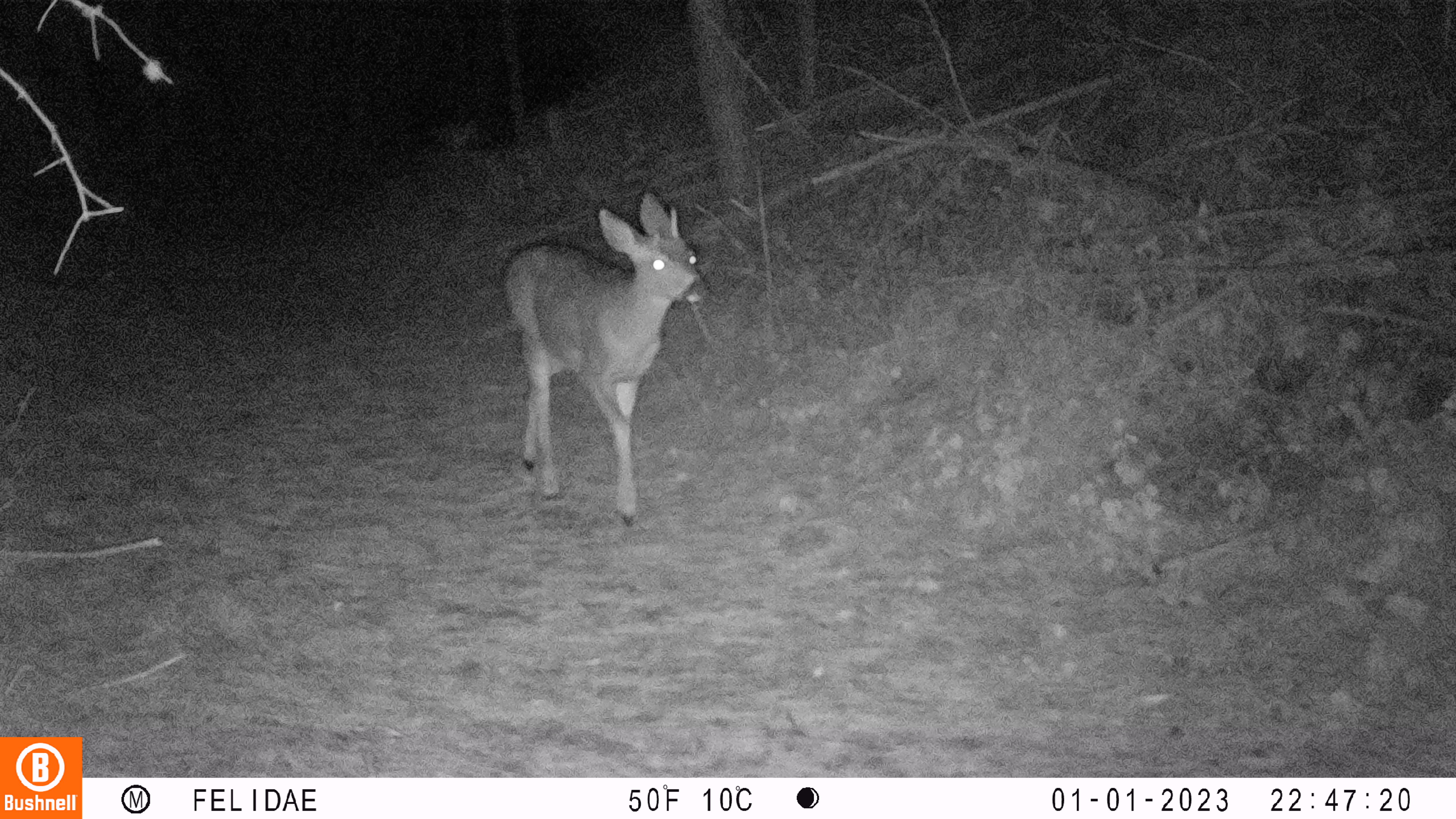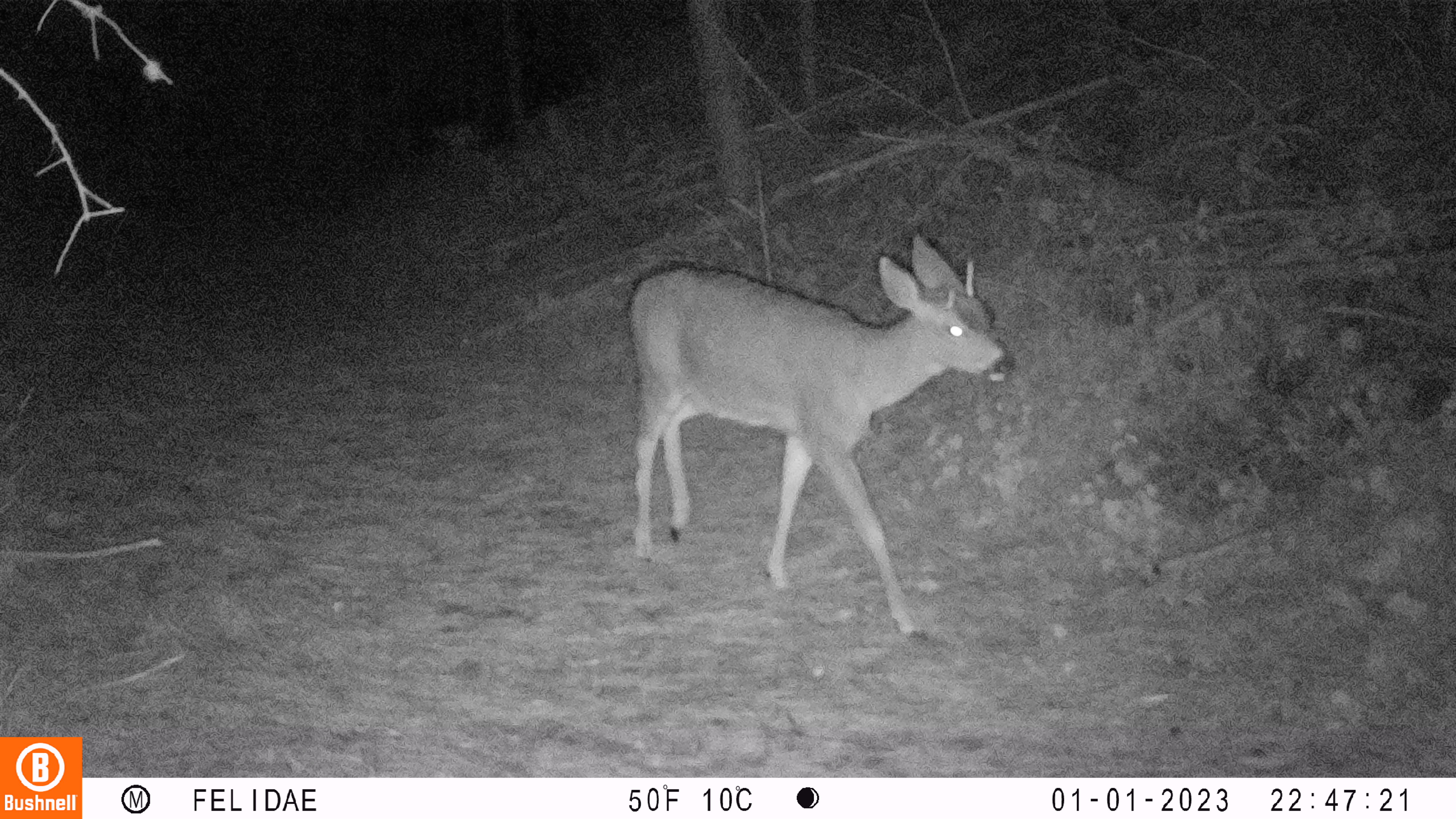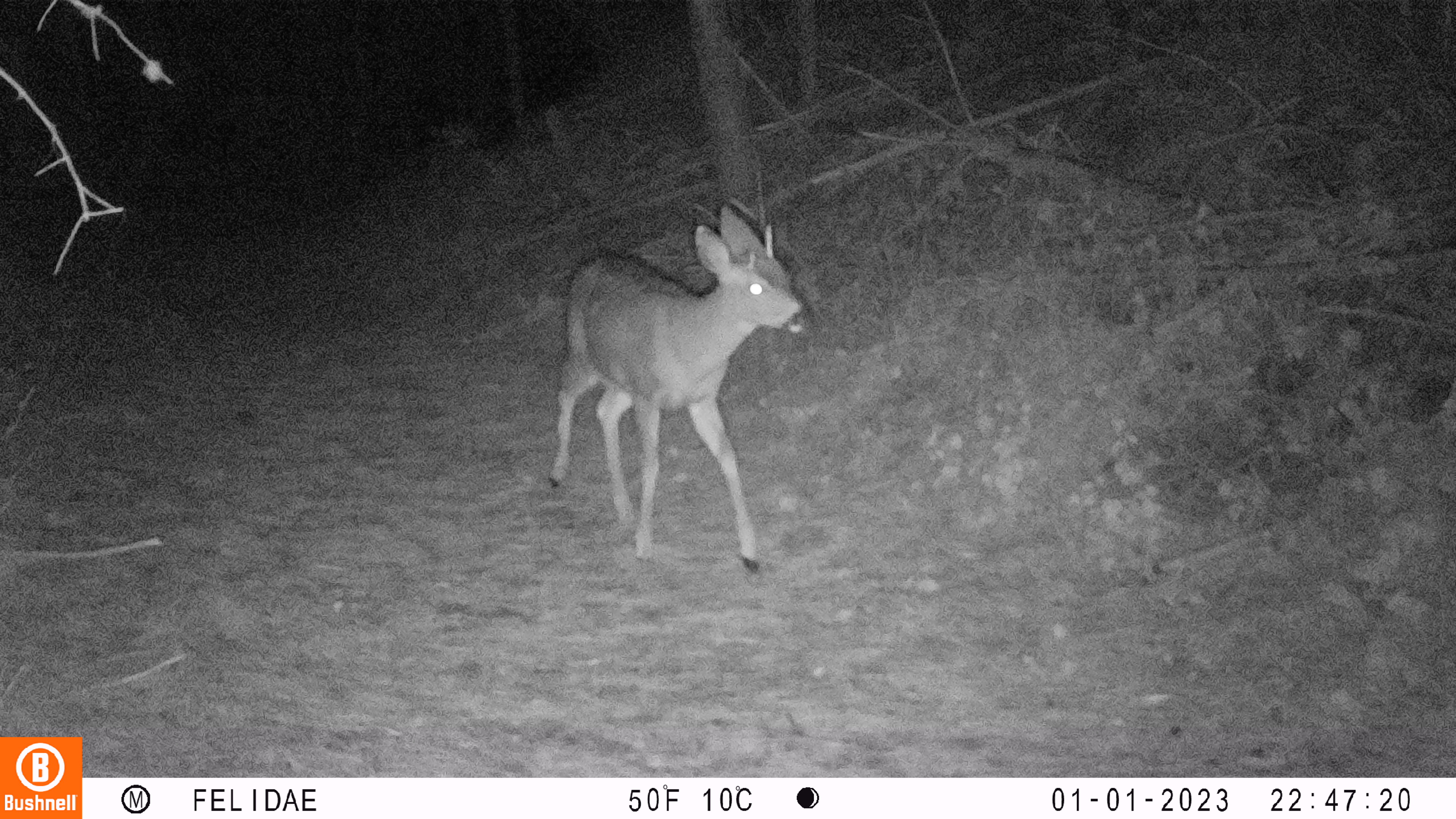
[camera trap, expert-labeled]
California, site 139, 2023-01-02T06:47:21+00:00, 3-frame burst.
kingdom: Animalia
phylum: Chordata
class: Mammalia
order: Artiodactyla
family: Cervidae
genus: Odocoileus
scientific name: Odocoileus hemionus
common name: mule deer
Mule deer (Odocoileus hemionus).